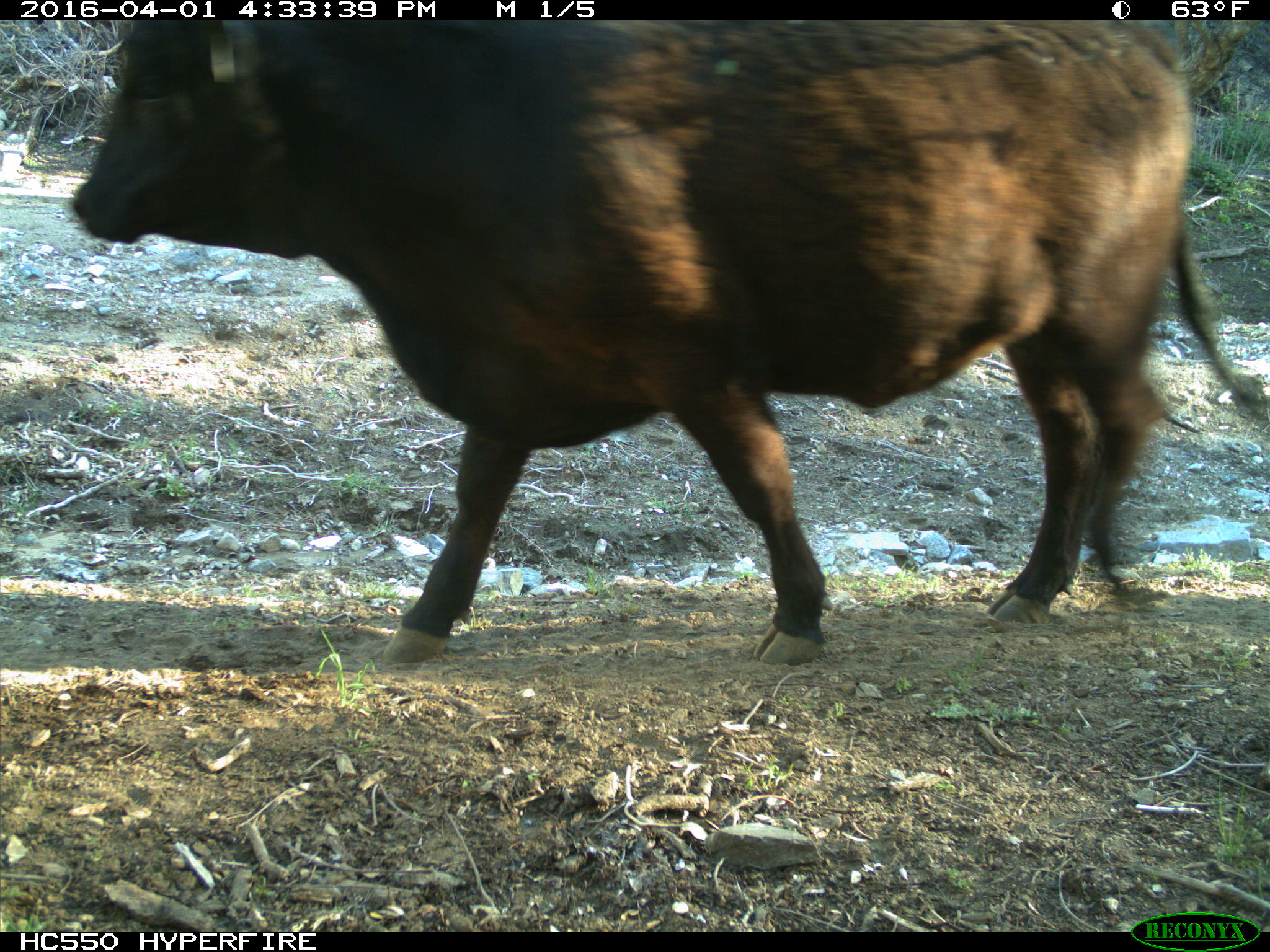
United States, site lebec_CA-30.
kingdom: Animalia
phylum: Chordata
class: Mammalia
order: Artiodactyla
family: Bovidae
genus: Bos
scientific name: Bos taurus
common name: domestic cow